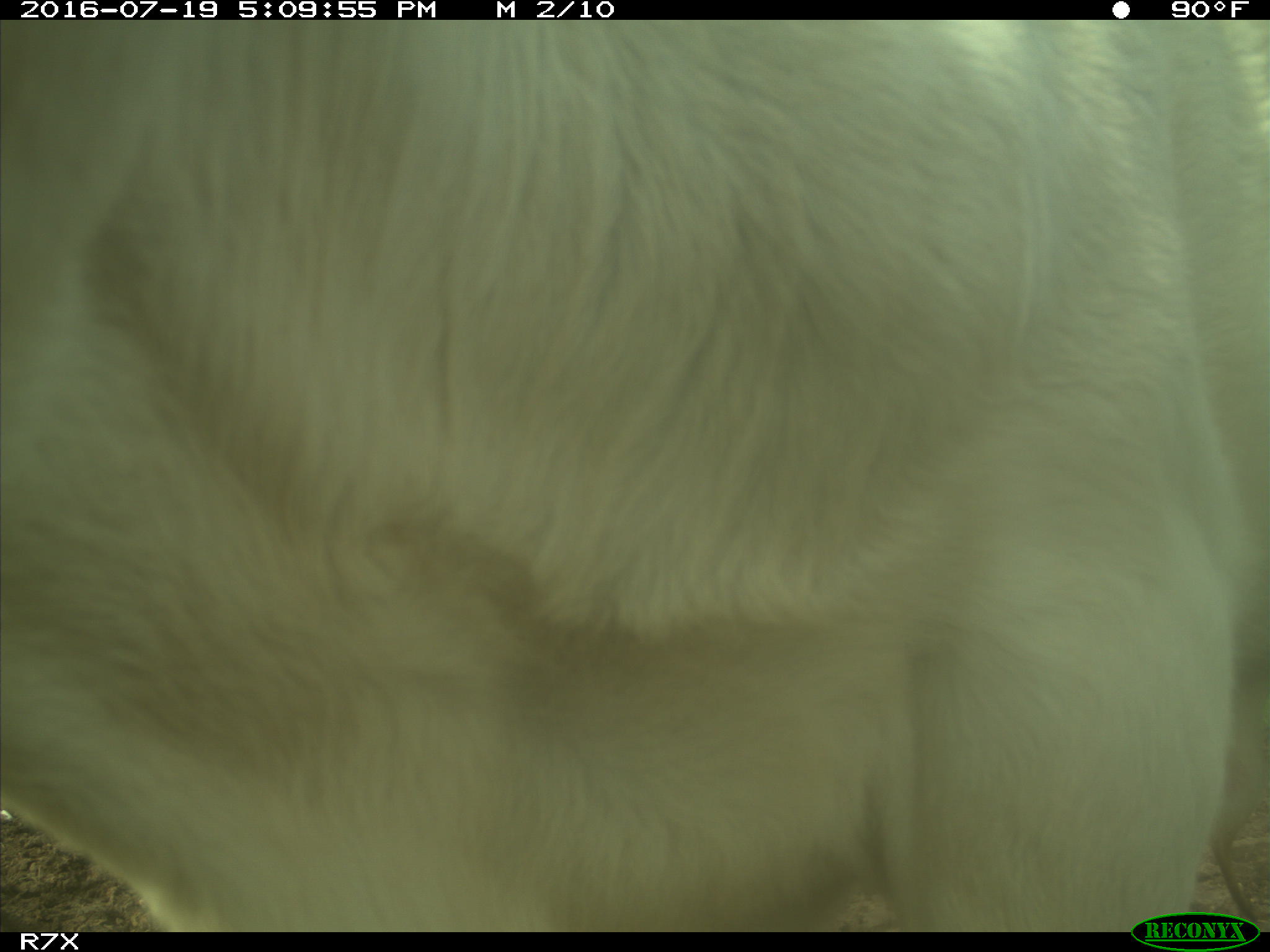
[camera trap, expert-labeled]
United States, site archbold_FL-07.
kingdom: Animalia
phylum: Chordata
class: Mammalia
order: Artiodactyla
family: Bovidae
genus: Bos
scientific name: Bos taurus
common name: domestic cow